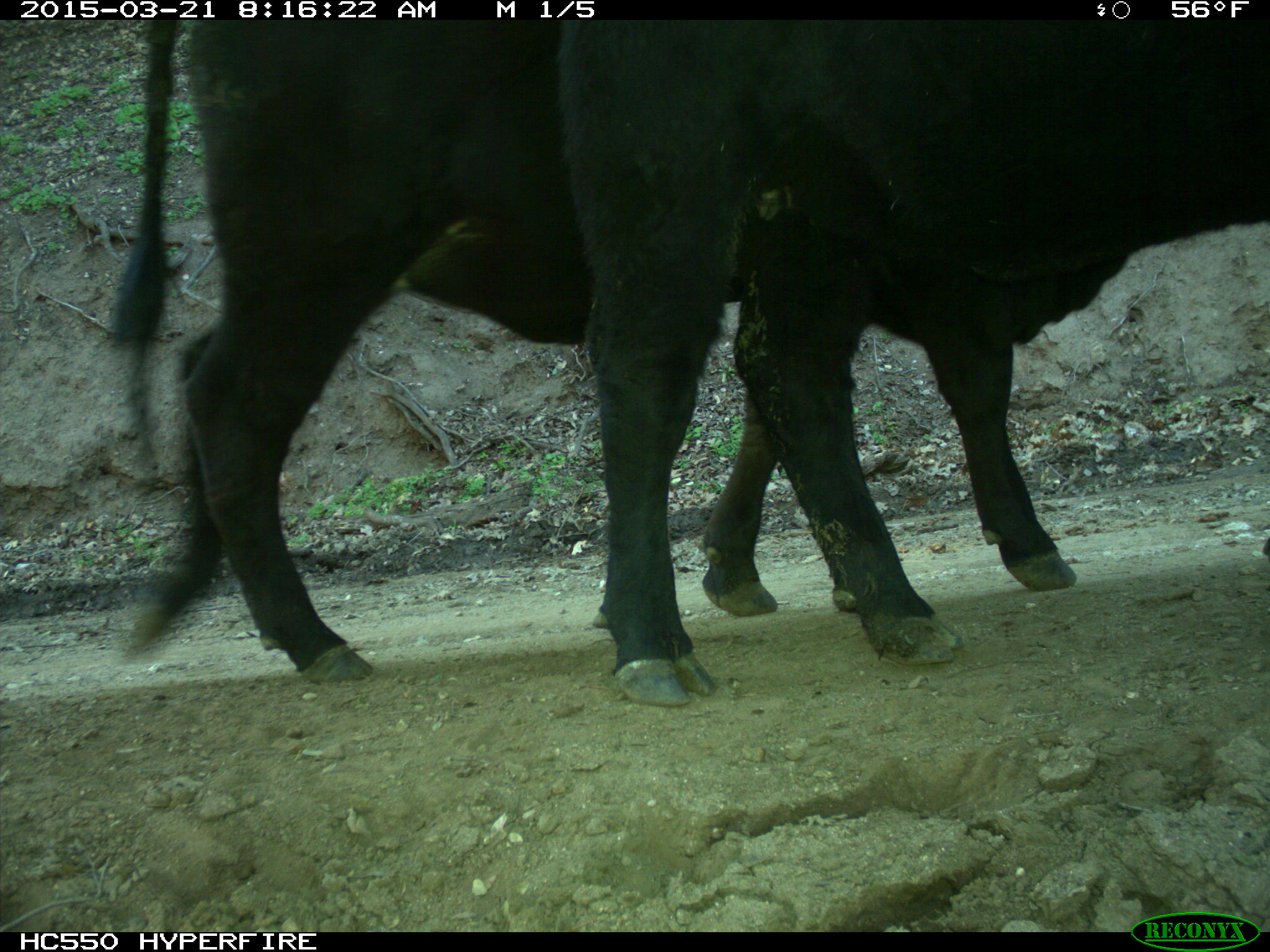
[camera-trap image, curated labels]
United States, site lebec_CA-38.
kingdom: Animalia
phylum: Chordata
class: Mammalia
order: Artiodactyla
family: Bovidae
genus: Bos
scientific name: Bos taurus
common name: domestic cow